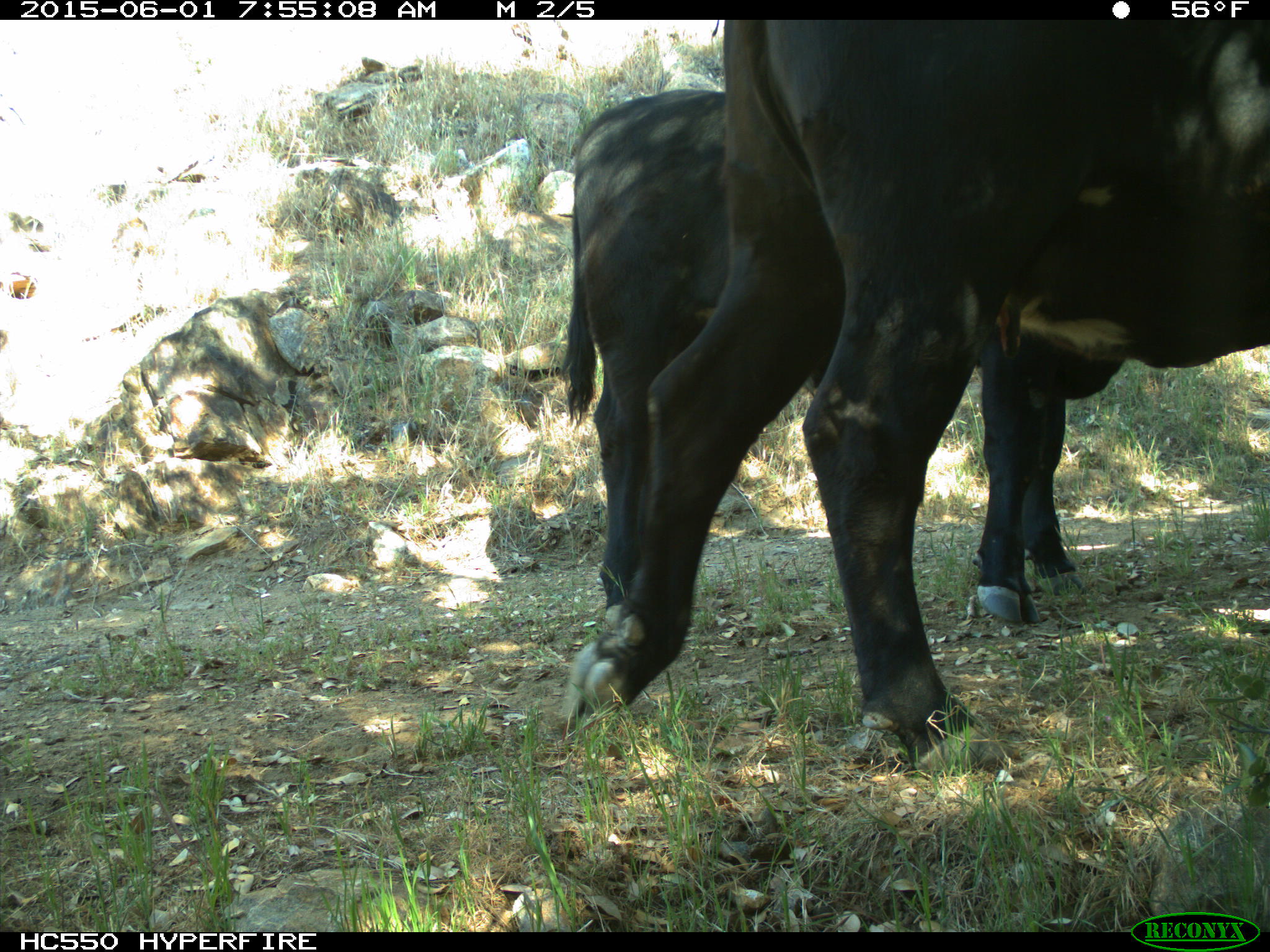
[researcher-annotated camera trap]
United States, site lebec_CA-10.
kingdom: Animalia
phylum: Chordata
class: Mammalia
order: Artiodactyla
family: Bovidae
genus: Bos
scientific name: Bos taurus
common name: domestic cow